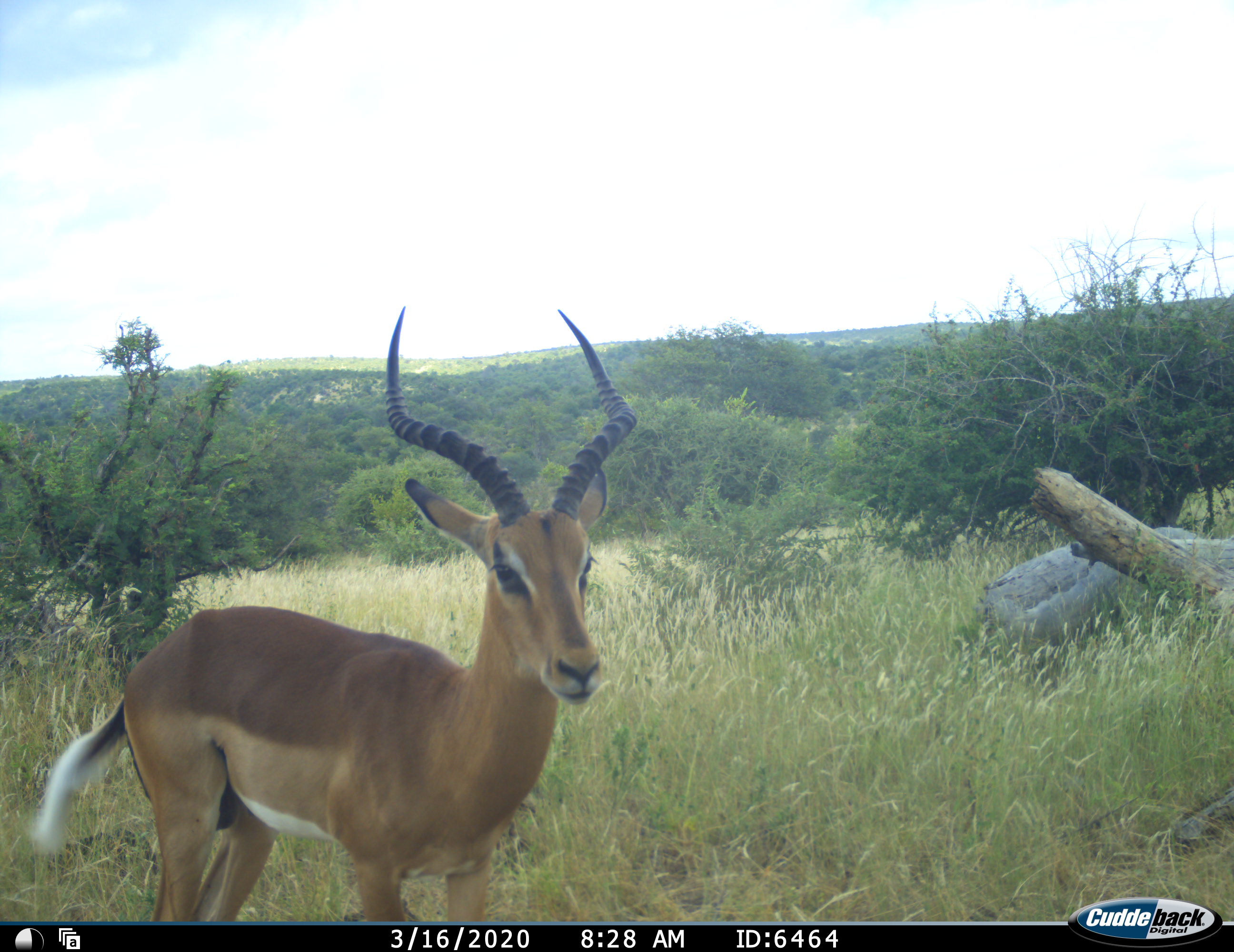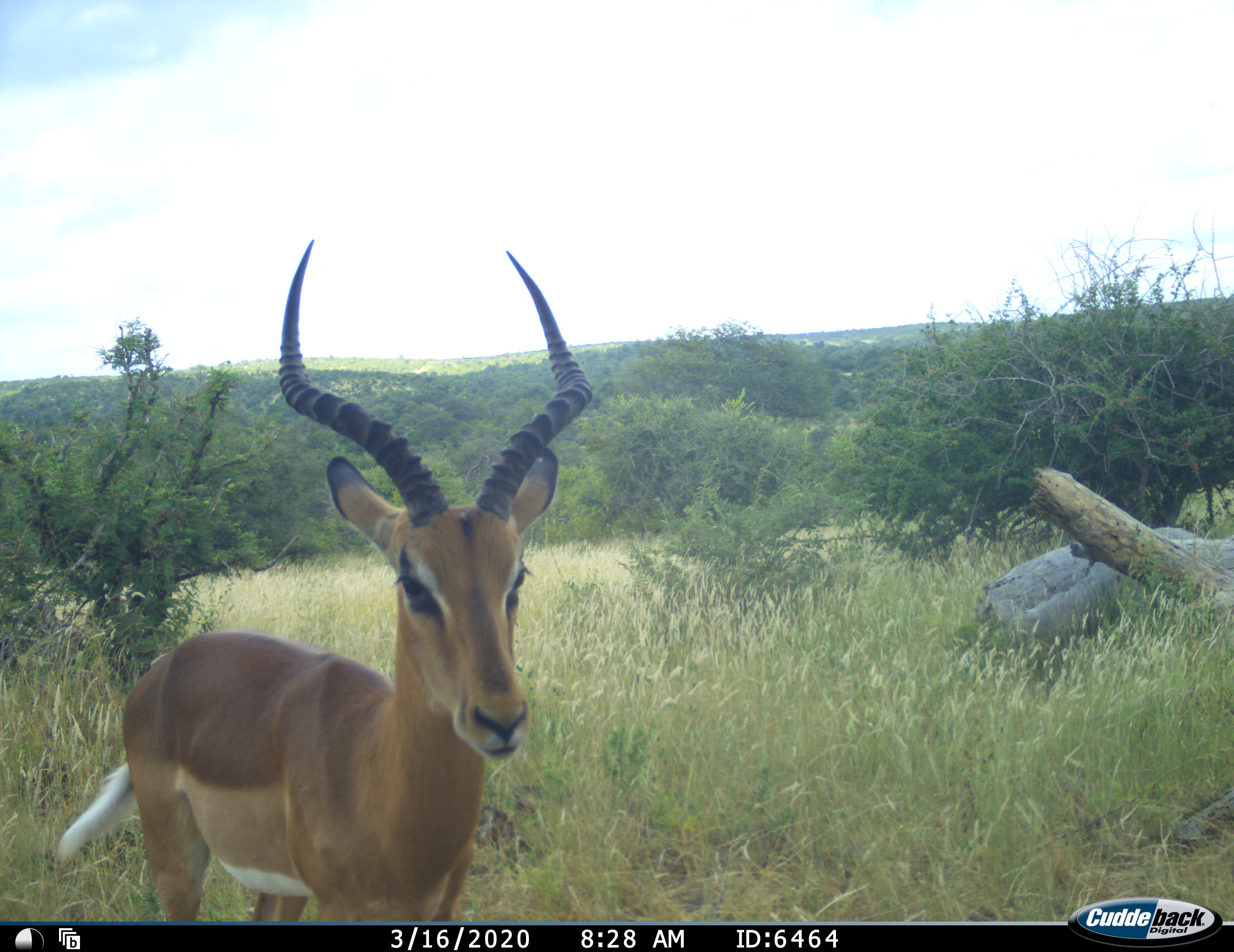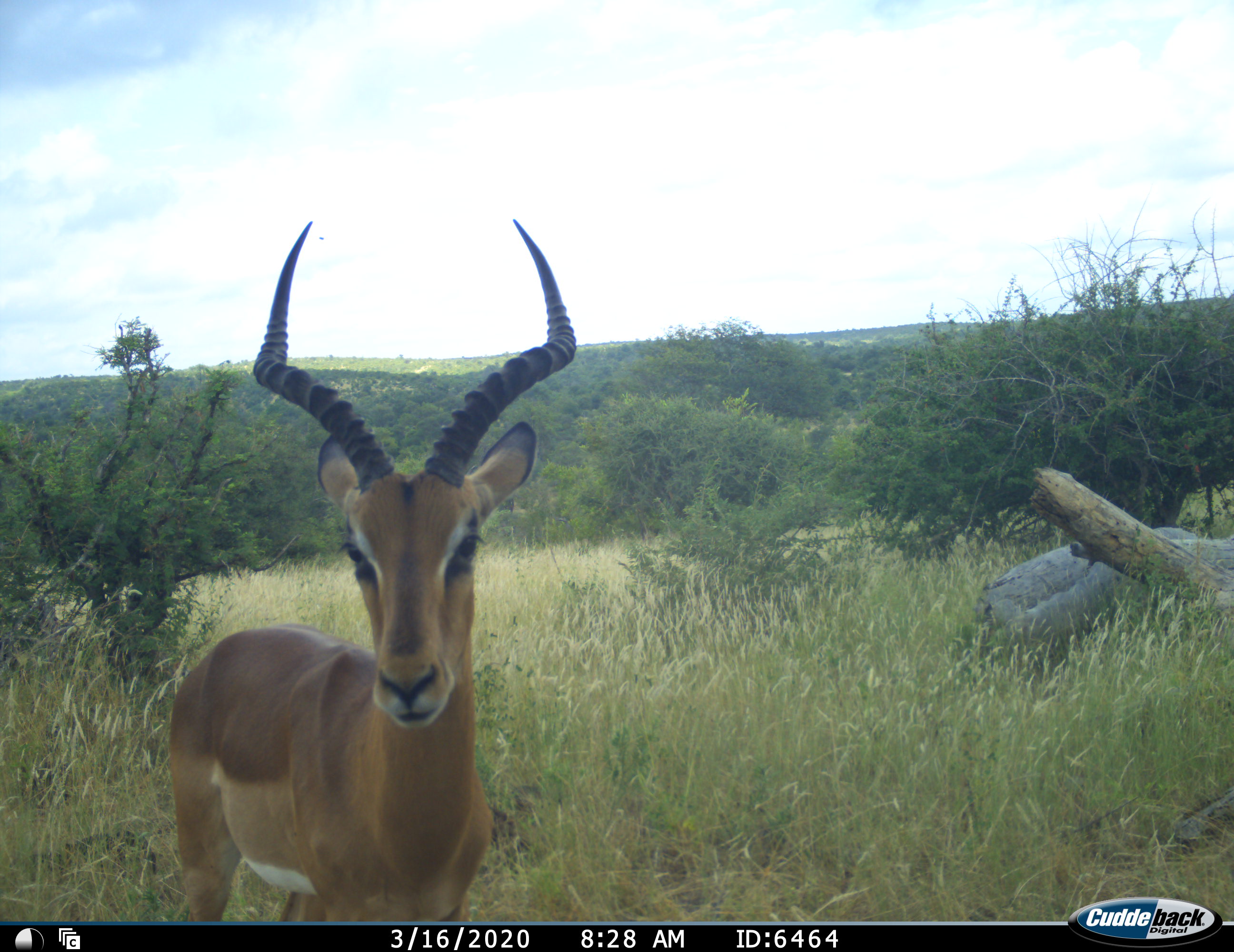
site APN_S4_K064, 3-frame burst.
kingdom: Animalia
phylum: Chordata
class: Mammalia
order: Artiodactyla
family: Bovidae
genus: Aepyceros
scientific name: Aepyceros melampus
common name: impala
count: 1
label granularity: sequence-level